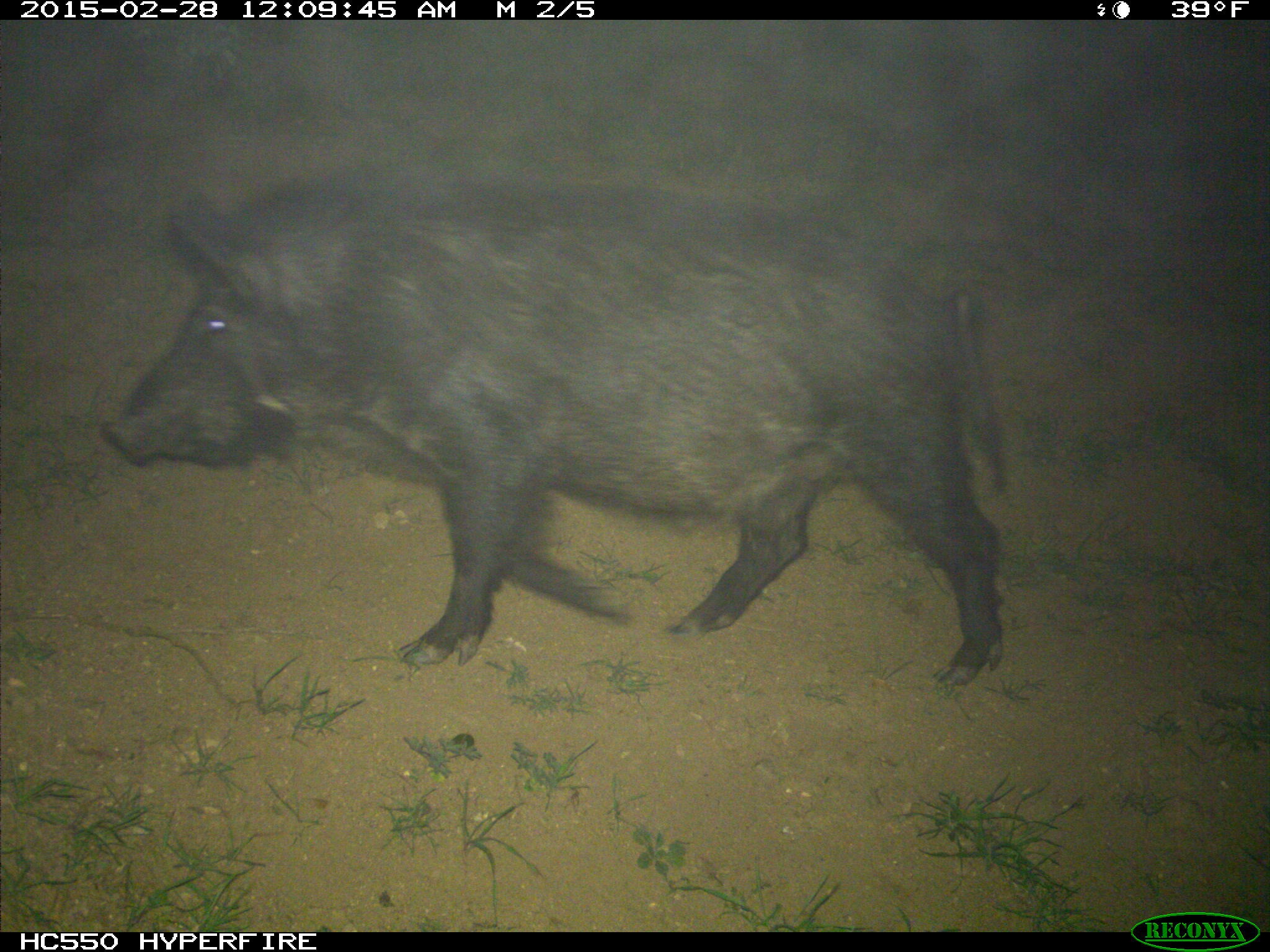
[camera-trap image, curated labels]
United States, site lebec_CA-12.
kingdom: Animalia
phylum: Chordata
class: Mammalia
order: Artiodactyla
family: Suidae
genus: Sus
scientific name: Sus scrofa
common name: wild boar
Sus scrofa (wild boar).